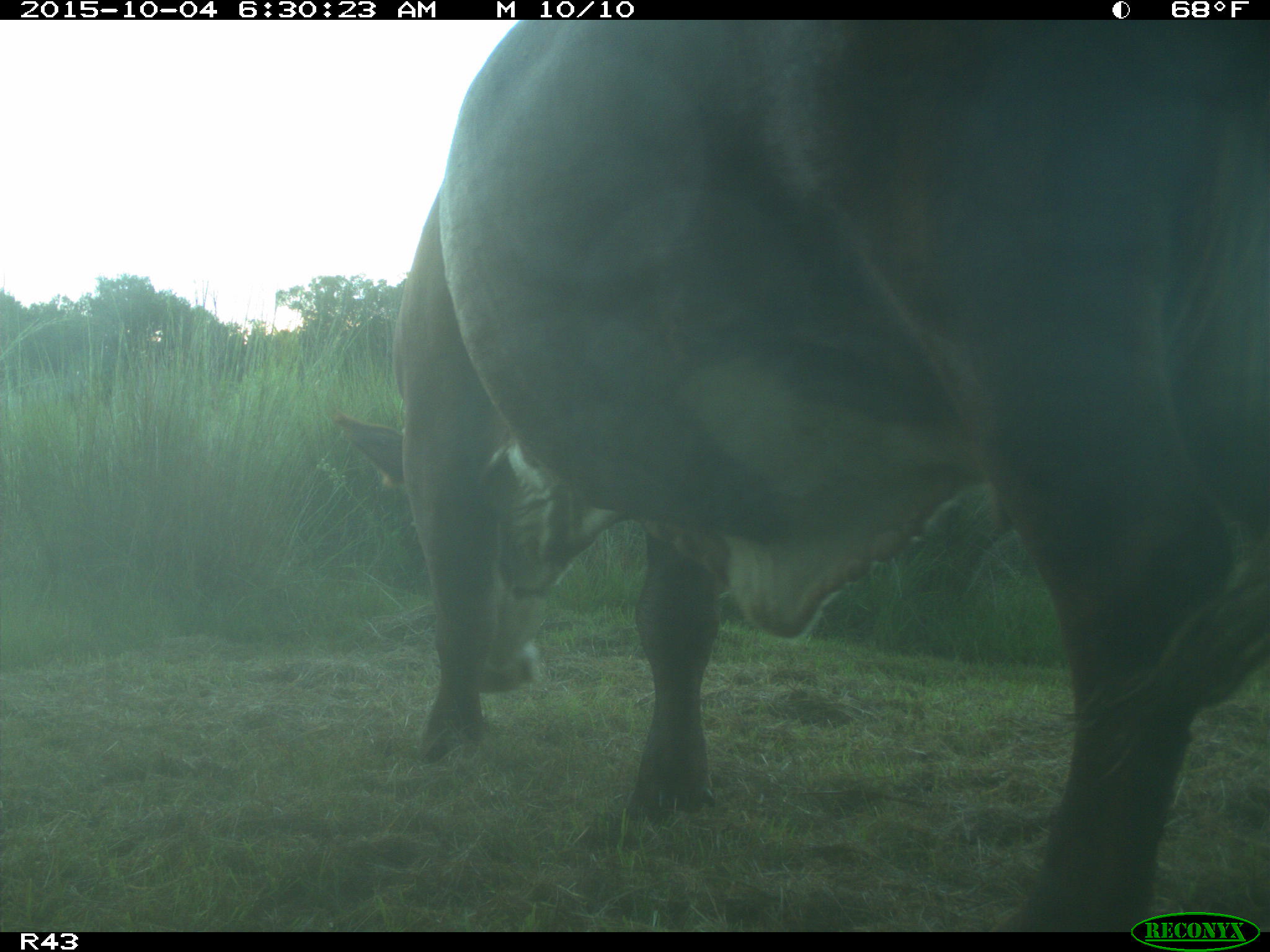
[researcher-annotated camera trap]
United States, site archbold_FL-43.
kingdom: Animalia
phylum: Chordata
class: Mammalia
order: Artiodactyla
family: Bovidae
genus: Bos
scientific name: Bos taurus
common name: domestic cow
Bos taurus (domestic cow).